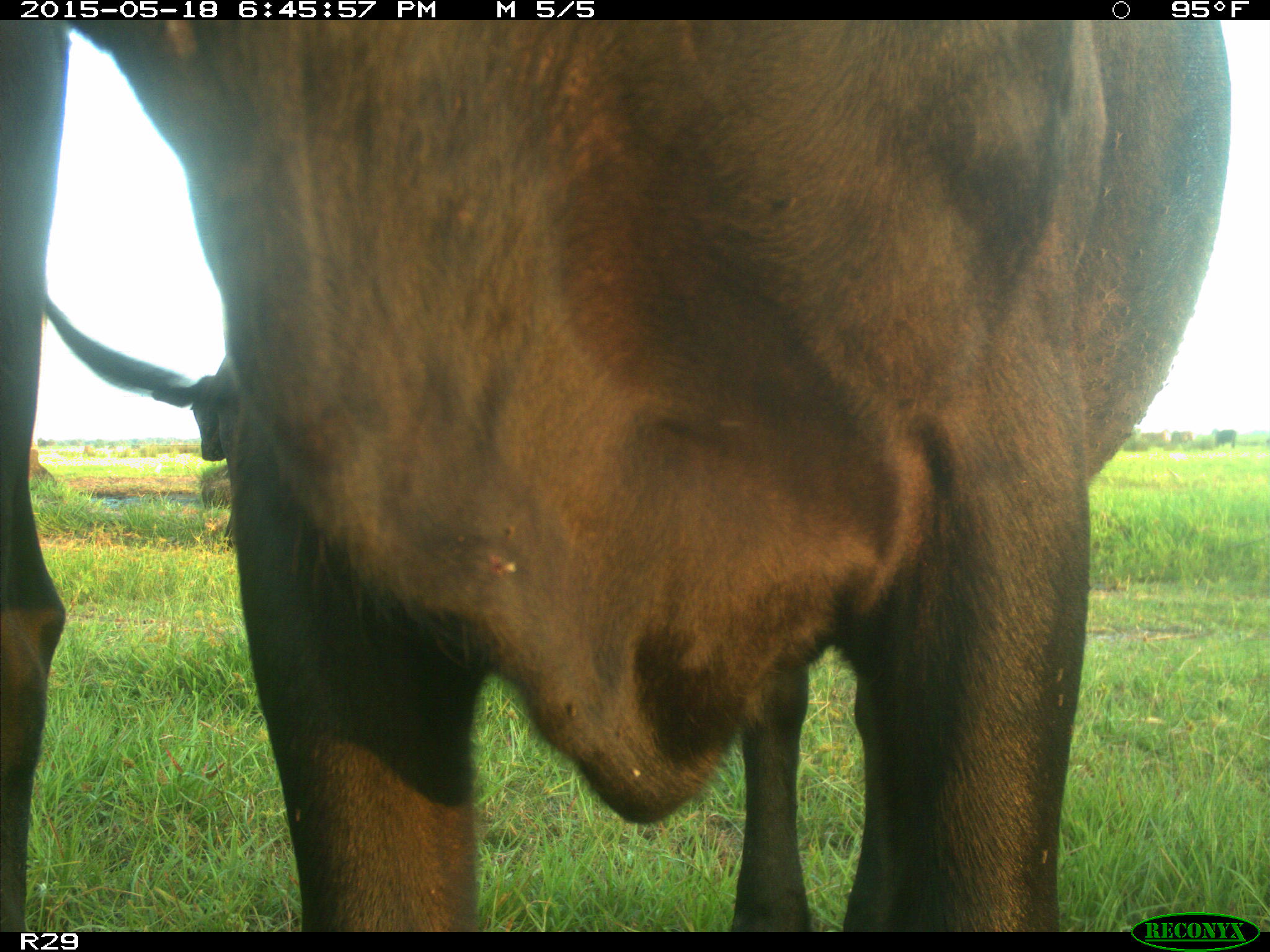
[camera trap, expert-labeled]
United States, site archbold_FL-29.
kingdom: Animalia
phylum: Chordata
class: Mammalia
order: Artiodactyla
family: Bovidae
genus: Bos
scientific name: Bos taurus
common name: domestic cow